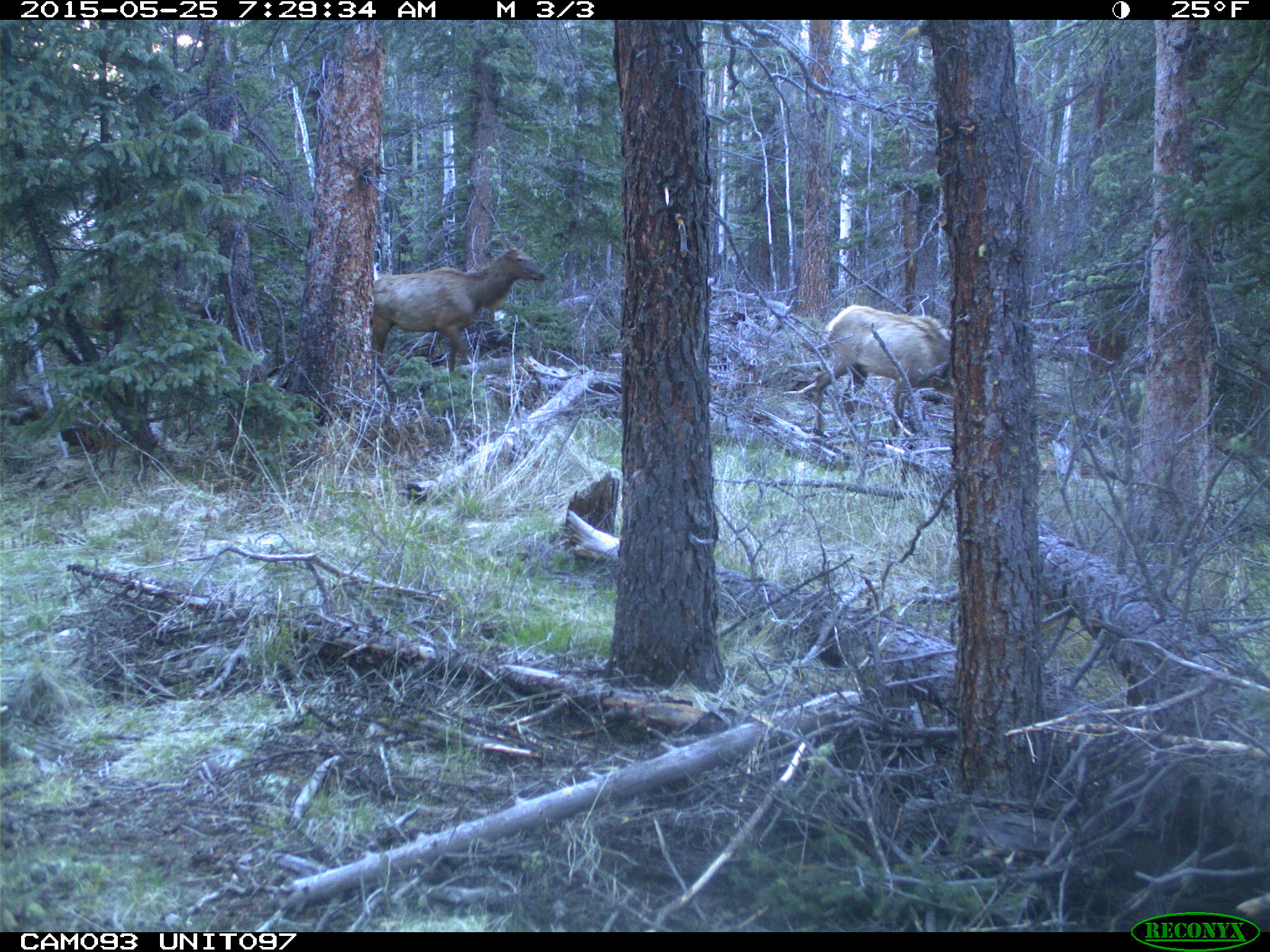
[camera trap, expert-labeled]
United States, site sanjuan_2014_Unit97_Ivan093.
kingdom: Animalia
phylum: Chordata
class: Mammalia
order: Artiodactyla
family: Cervidae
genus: Cervus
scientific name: Cervus elaphus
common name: red deer